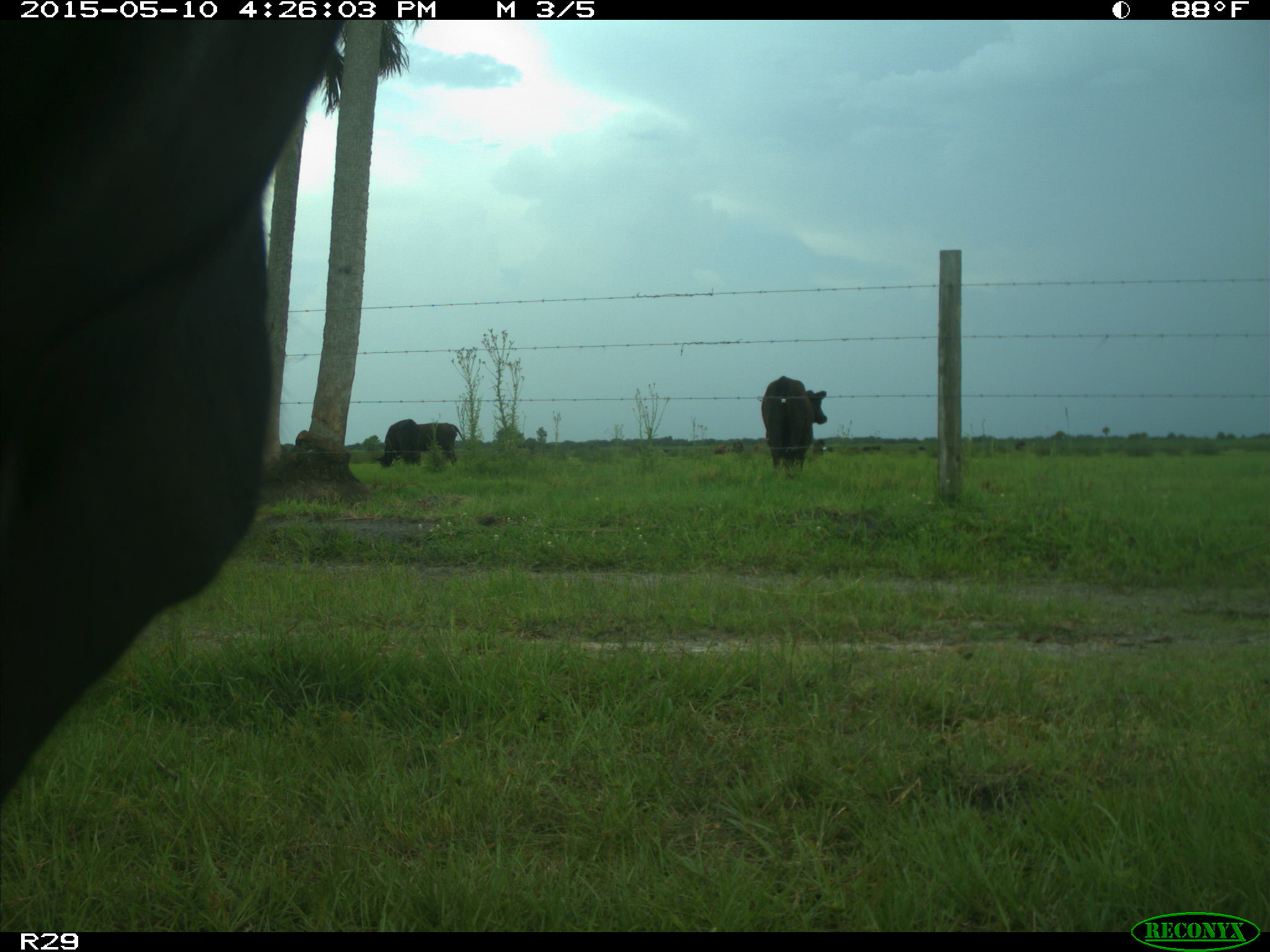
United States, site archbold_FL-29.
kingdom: Animalia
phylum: Chordata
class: Mammalia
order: Artiodactyla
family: Bovidae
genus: Bos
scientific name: Bos taurus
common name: domestic cow